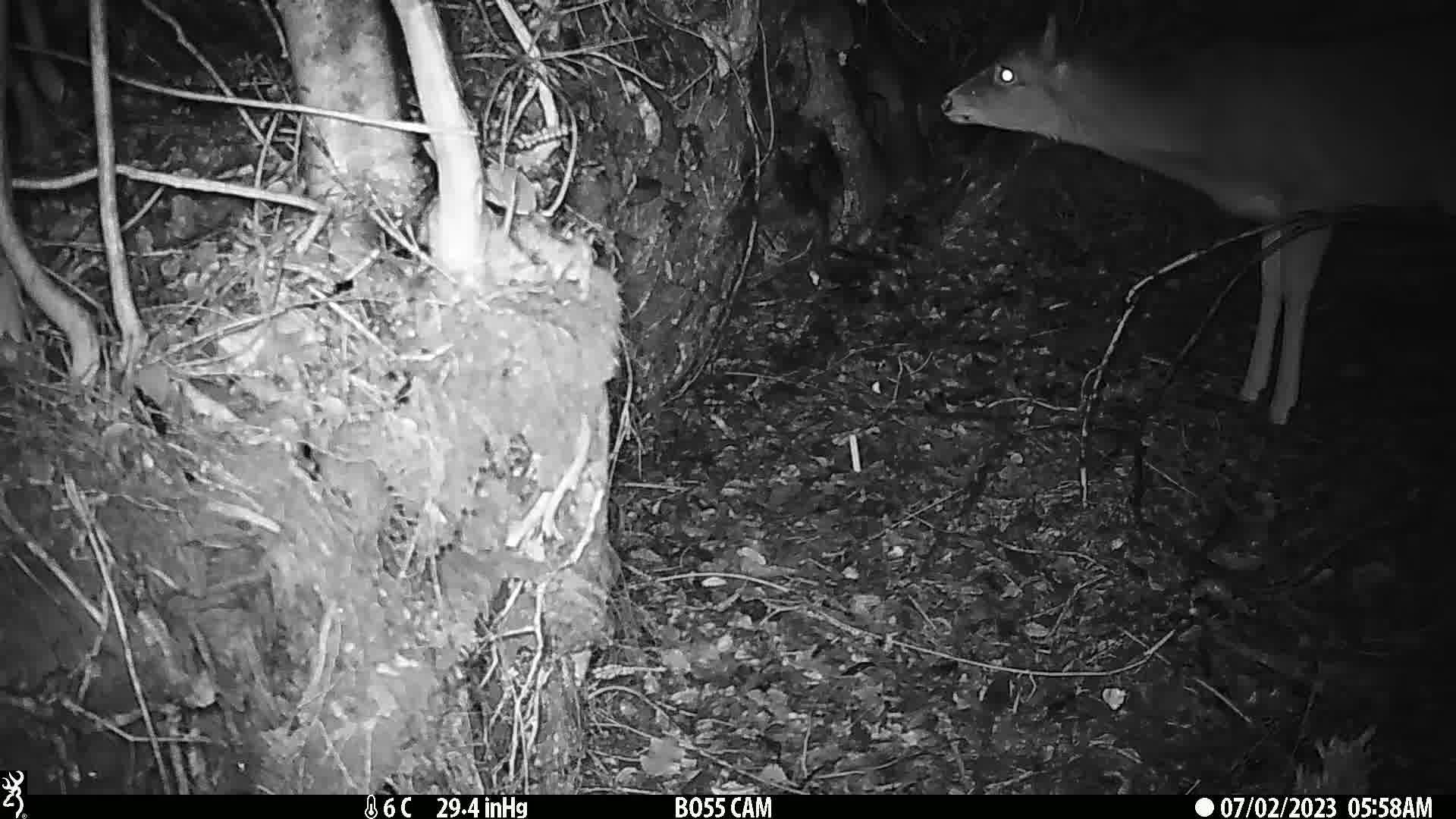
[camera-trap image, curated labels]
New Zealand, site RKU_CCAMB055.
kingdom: Animalia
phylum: Chordata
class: Mammalia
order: Artiodactyla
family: Cervidae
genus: Odocoileus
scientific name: Odocoileus virginianus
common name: white-tailed deer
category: white tailed deer